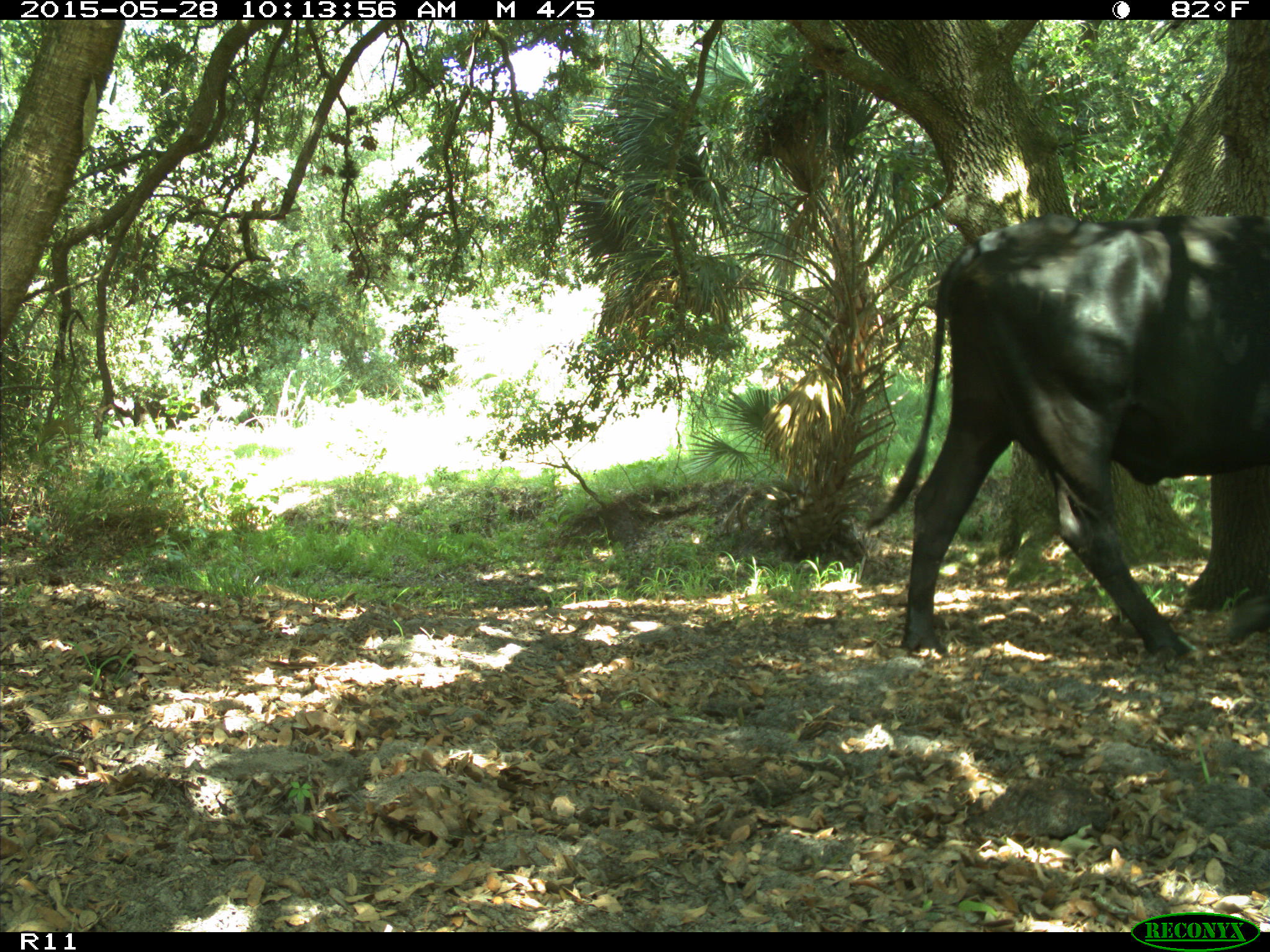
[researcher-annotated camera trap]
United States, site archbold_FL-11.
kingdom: Animalia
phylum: Chordata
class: Mammalia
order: Artiodactyla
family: Bovidae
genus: Bos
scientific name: Bos taurus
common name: domestic cow